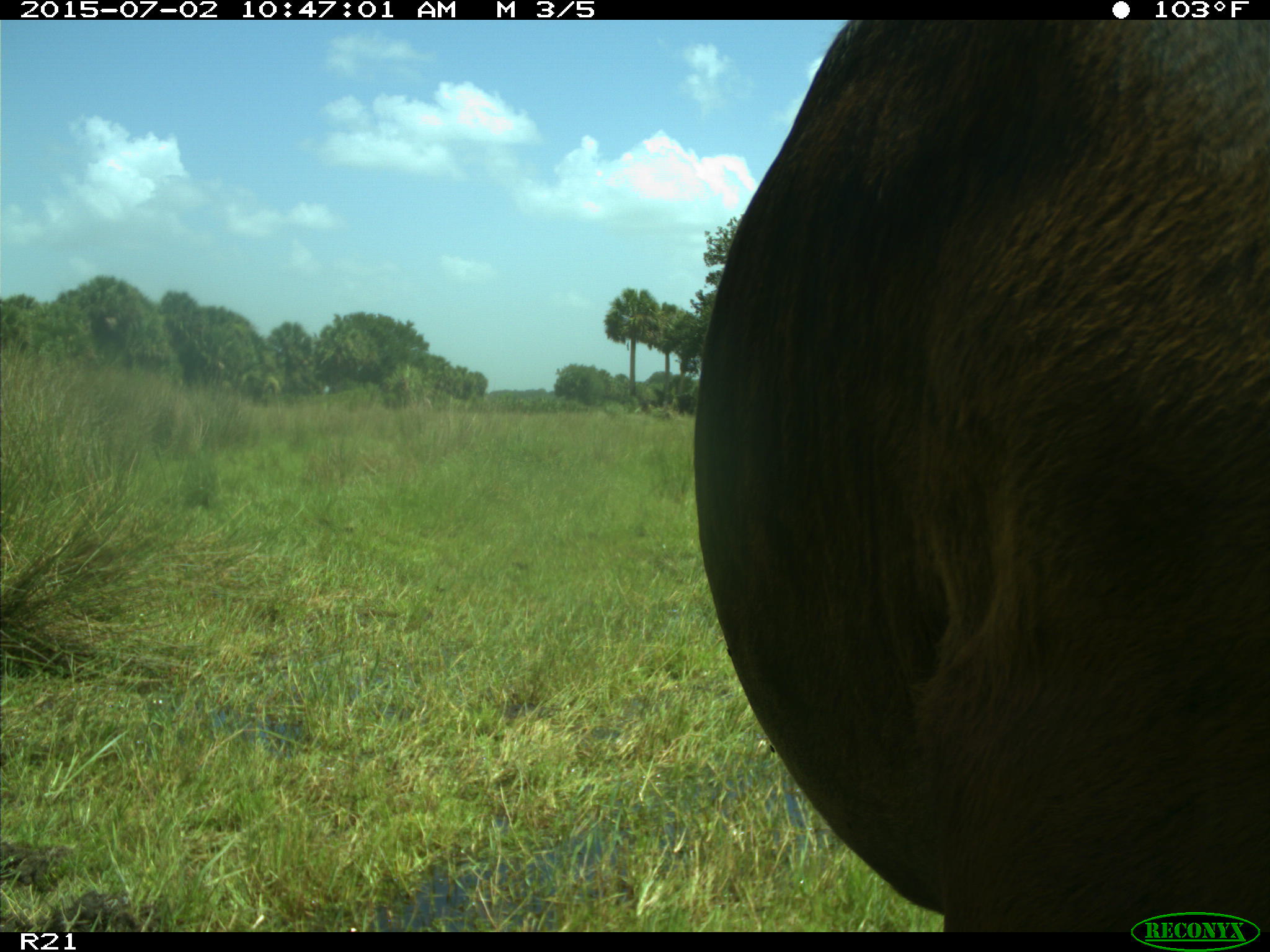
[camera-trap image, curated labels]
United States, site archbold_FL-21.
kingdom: Animalia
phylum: Chordata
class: Mammalia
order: Artiodactyla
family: Bovidae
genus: Bos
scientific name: Bos taurus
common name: domestic cow